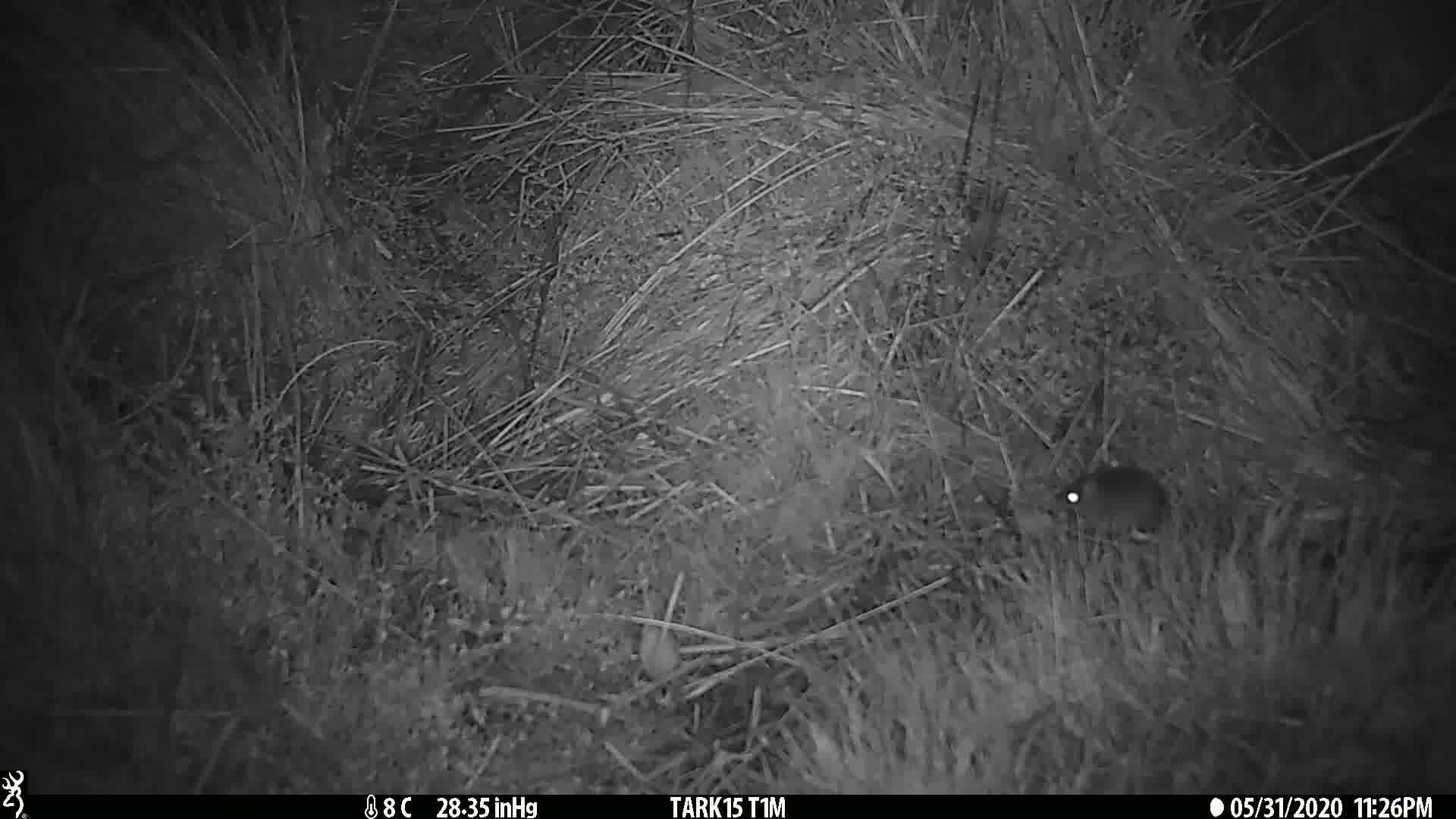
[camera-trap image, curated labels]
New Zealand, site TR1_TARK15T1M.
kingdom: Animalia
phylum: Chordata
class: Mammalia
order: Rodentia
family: Muridae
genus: Mus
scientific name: Mus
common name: mouse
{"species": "mouse (Mus)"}